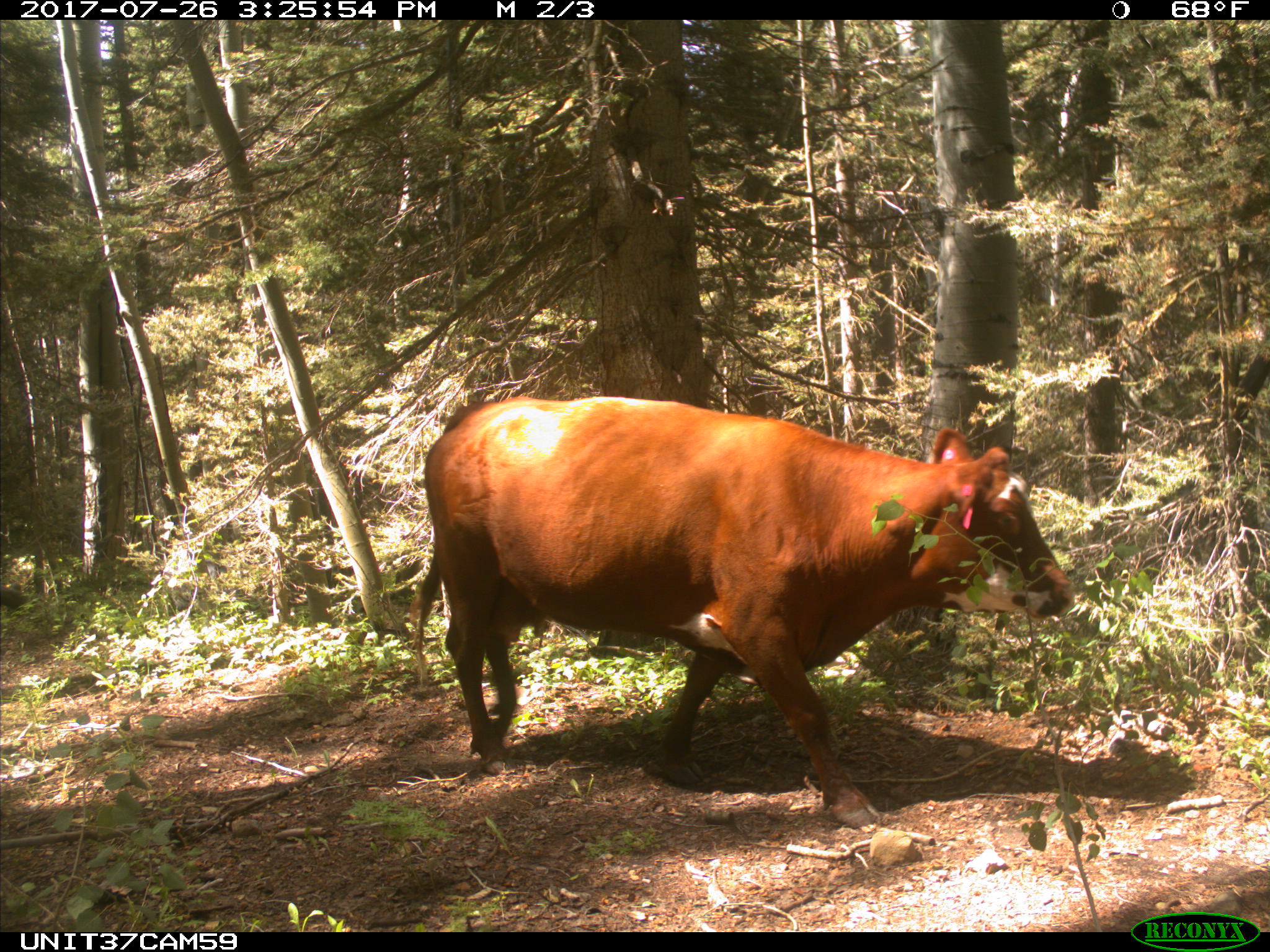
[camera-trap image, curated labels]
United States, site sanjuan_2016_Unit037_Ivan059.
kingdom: Animalia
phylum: Chordata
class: Mammalia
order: Artiodactyla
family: Bovidae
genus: Bos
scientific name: Bos taurus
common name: domestic cow